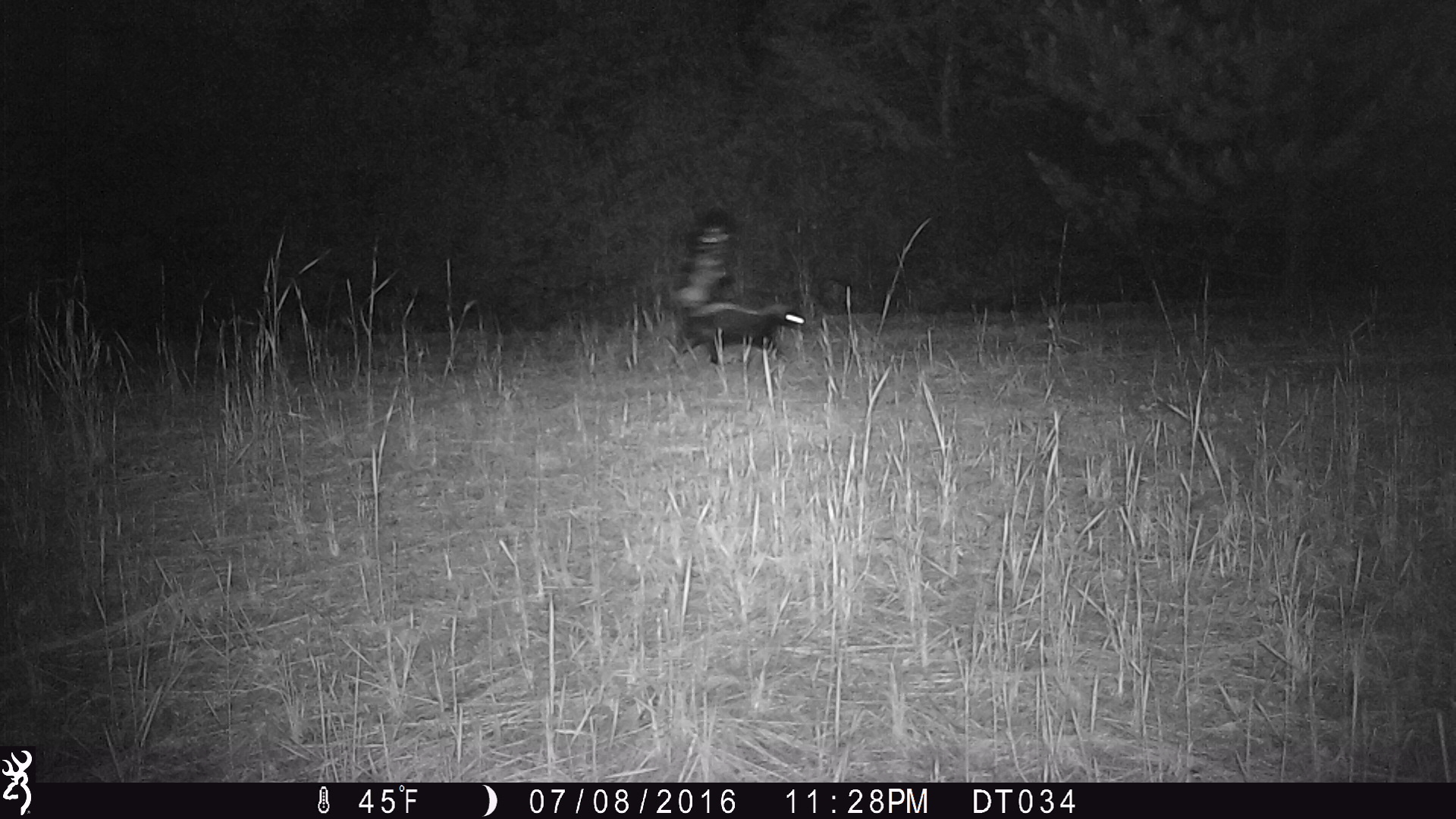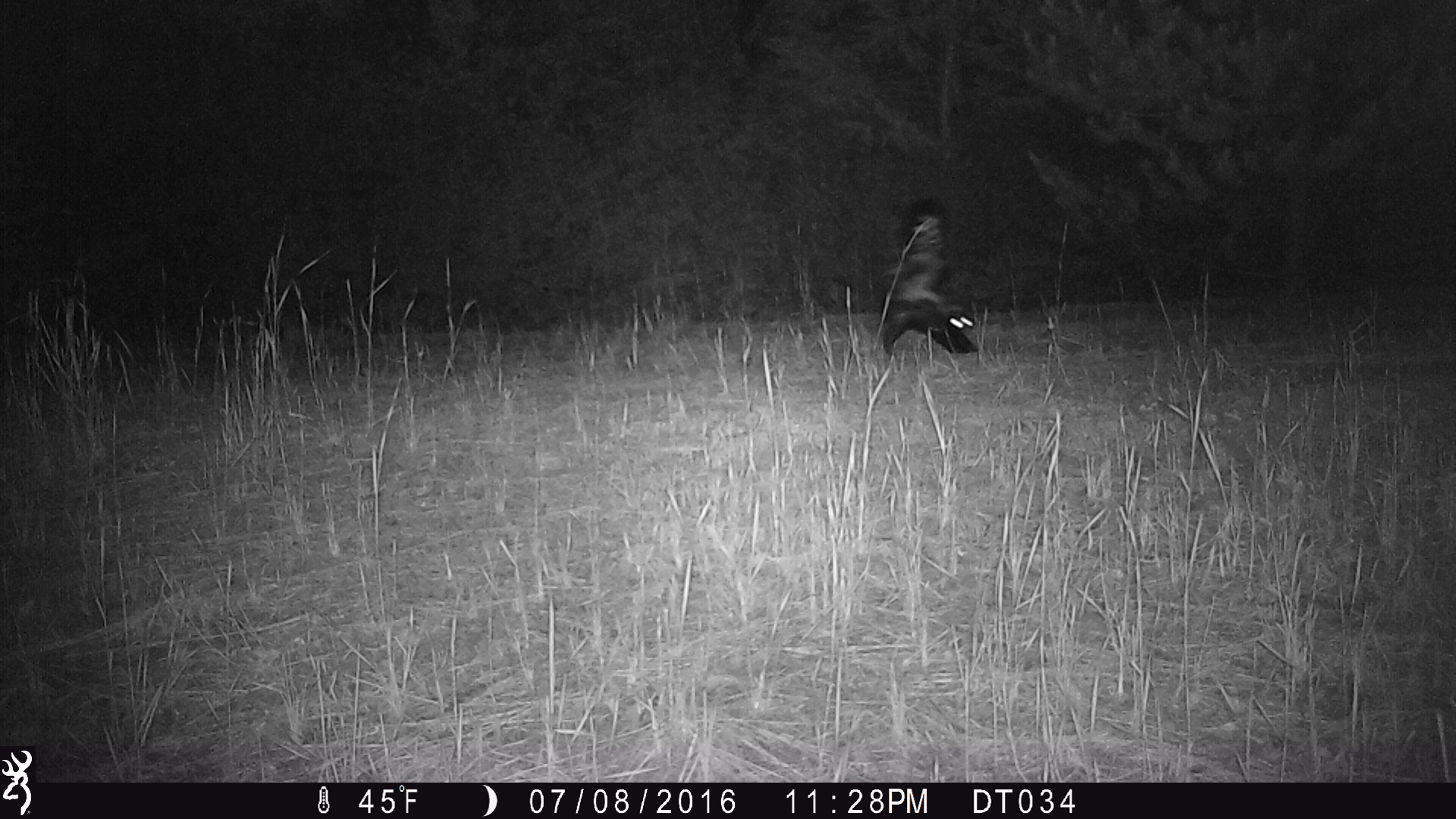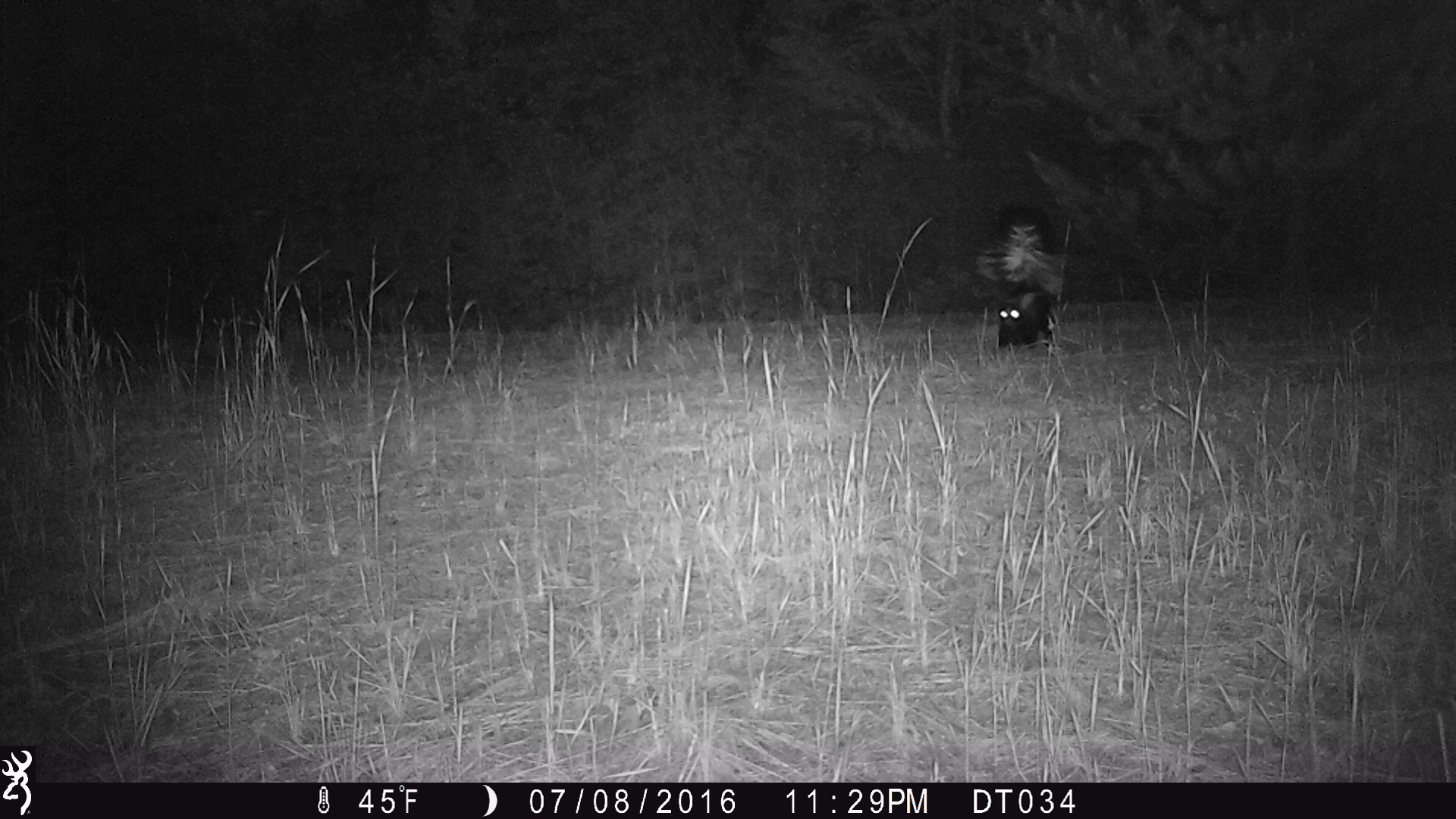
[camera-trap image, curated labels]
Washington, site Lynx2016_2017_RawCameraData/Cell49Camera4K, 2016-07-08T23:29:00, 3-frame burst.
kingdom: Animalia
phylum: Chordata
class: Mammalia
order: Carnivora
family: Mephitidae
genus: Mephitis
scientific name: Mephitis mephitis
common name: striped skunk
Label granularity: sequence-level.